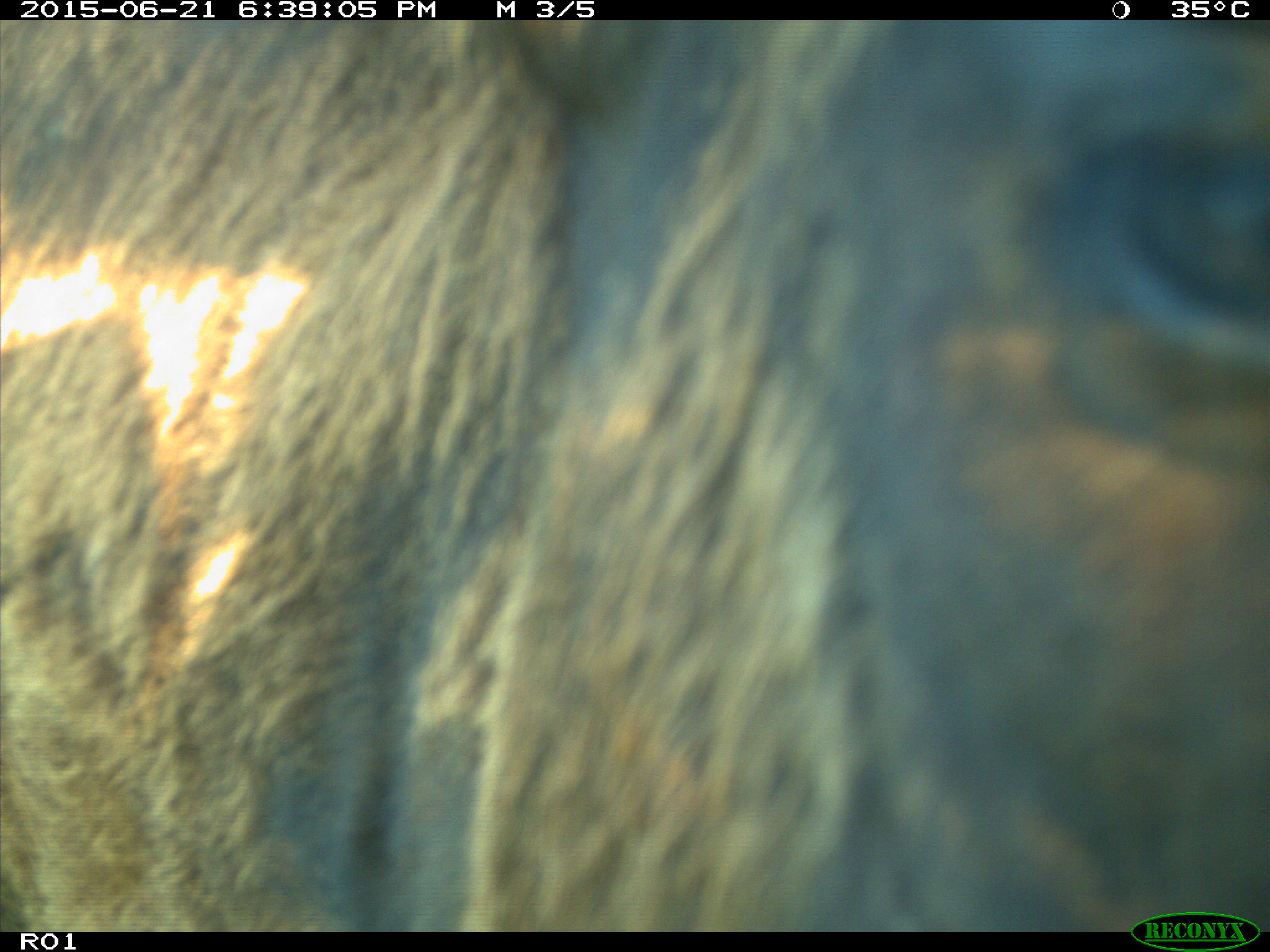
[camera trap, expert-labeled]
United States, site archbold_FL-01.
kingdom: Animalia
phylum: Chordata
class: Mammalia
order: Artiodactyla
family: Bovidae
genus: Bos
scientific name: Bos taurus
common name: domestic cow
Bos taurus (domestic cow).